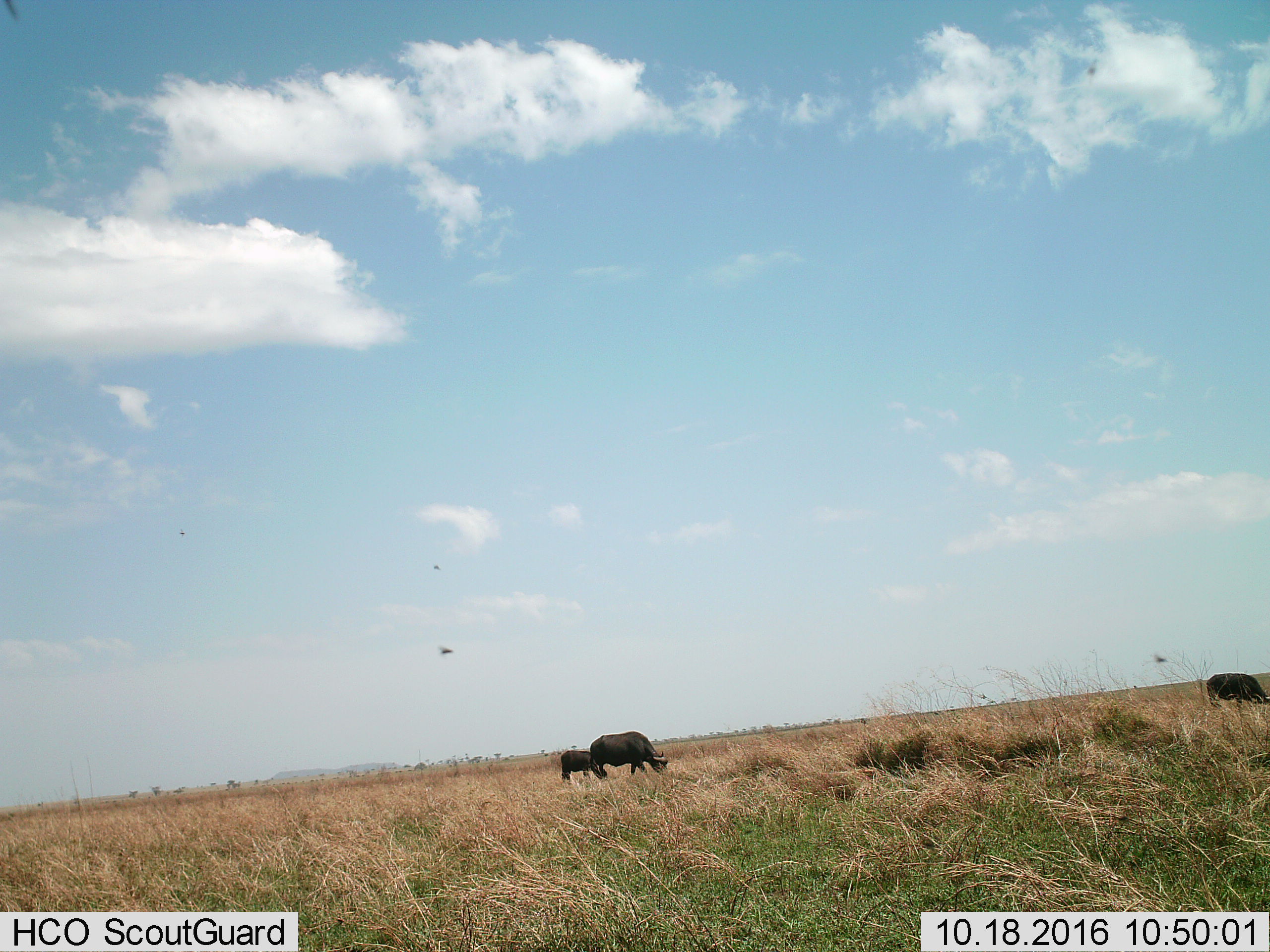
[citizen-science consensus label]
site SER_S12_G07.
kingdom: Animalia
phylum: Chordata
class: Mammalia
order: Artiodactyla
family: Bovidae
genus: Syncerus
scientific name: Syncerus caffer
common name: african buffalo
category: buffalo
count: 3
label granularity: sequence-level